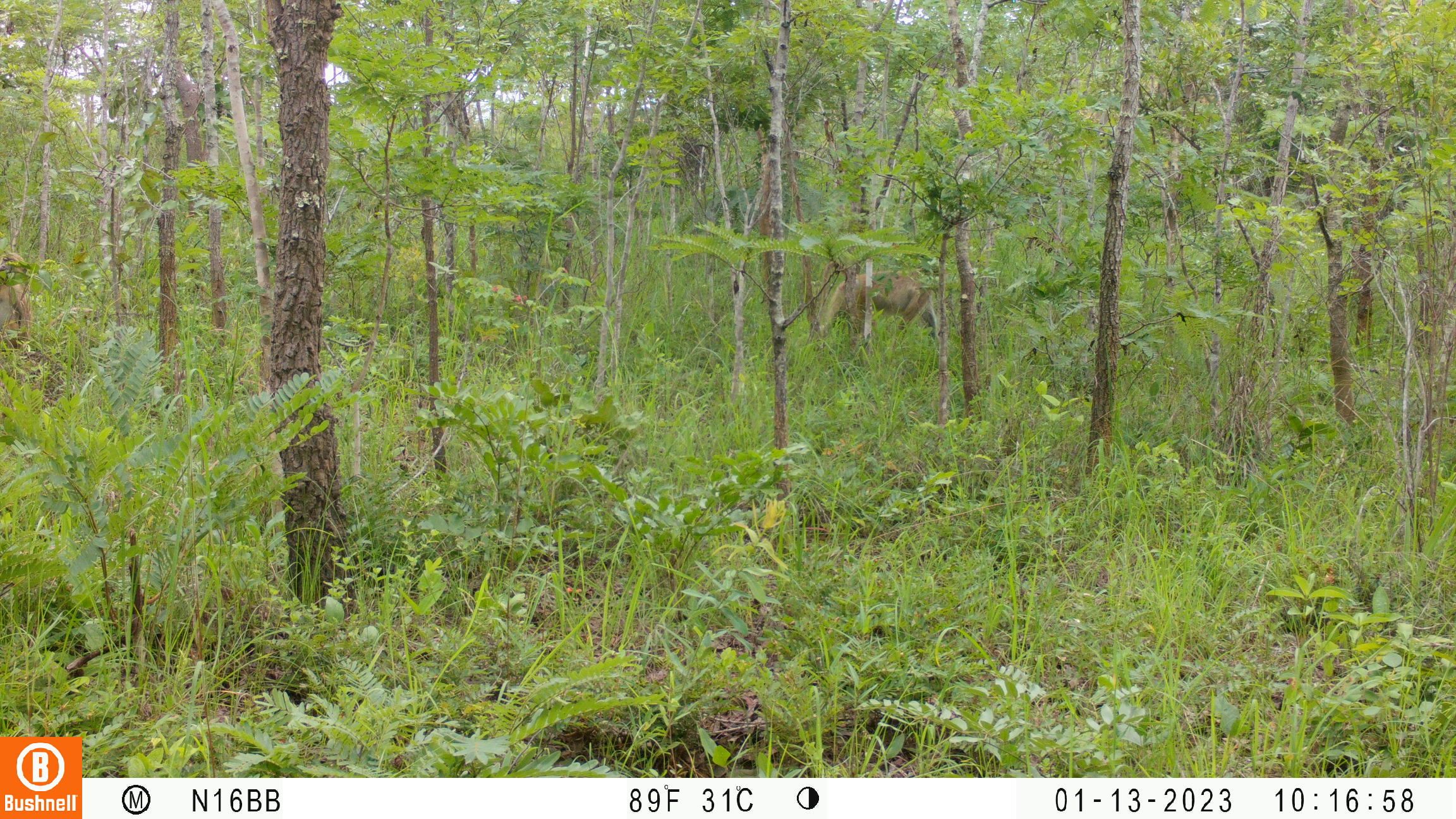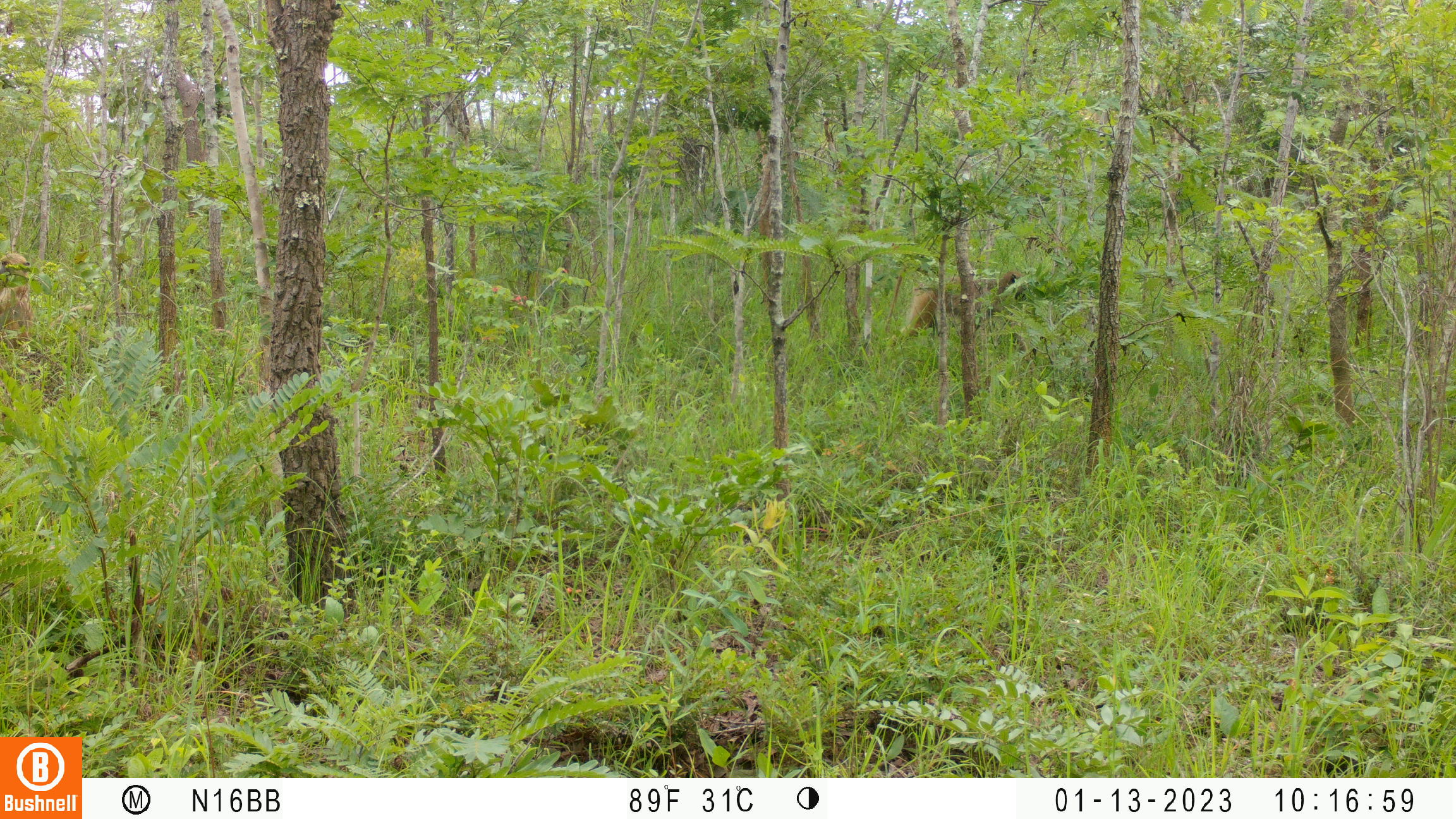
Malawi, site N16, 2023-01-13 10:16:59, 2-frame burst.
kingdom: Animalia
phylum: Chordata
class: Mammalia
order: Primates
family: Cercopithecidae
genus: Papio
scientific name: Papio cynocephalus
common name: yellow baboon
Yellow baboon (Papio cynocephalus), count 2.